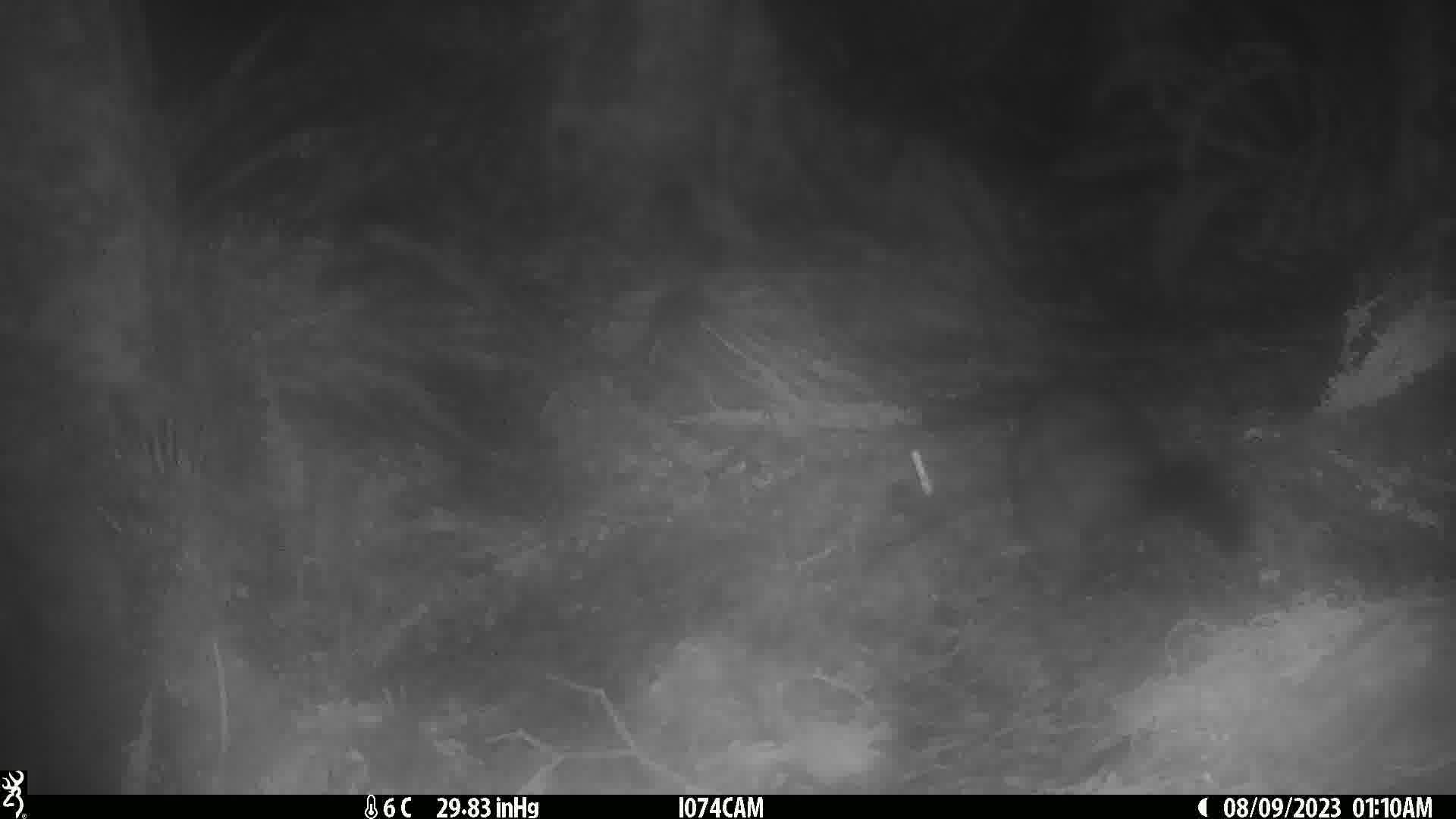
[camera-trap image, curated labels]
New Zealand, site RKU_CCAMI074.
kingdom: Animalia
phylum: Chordata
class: Mammalia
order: Diprotodontia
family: Phalangeridae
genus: Trichosurus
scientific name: Trichosurus vulpecula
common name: common brushtail possum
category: possum